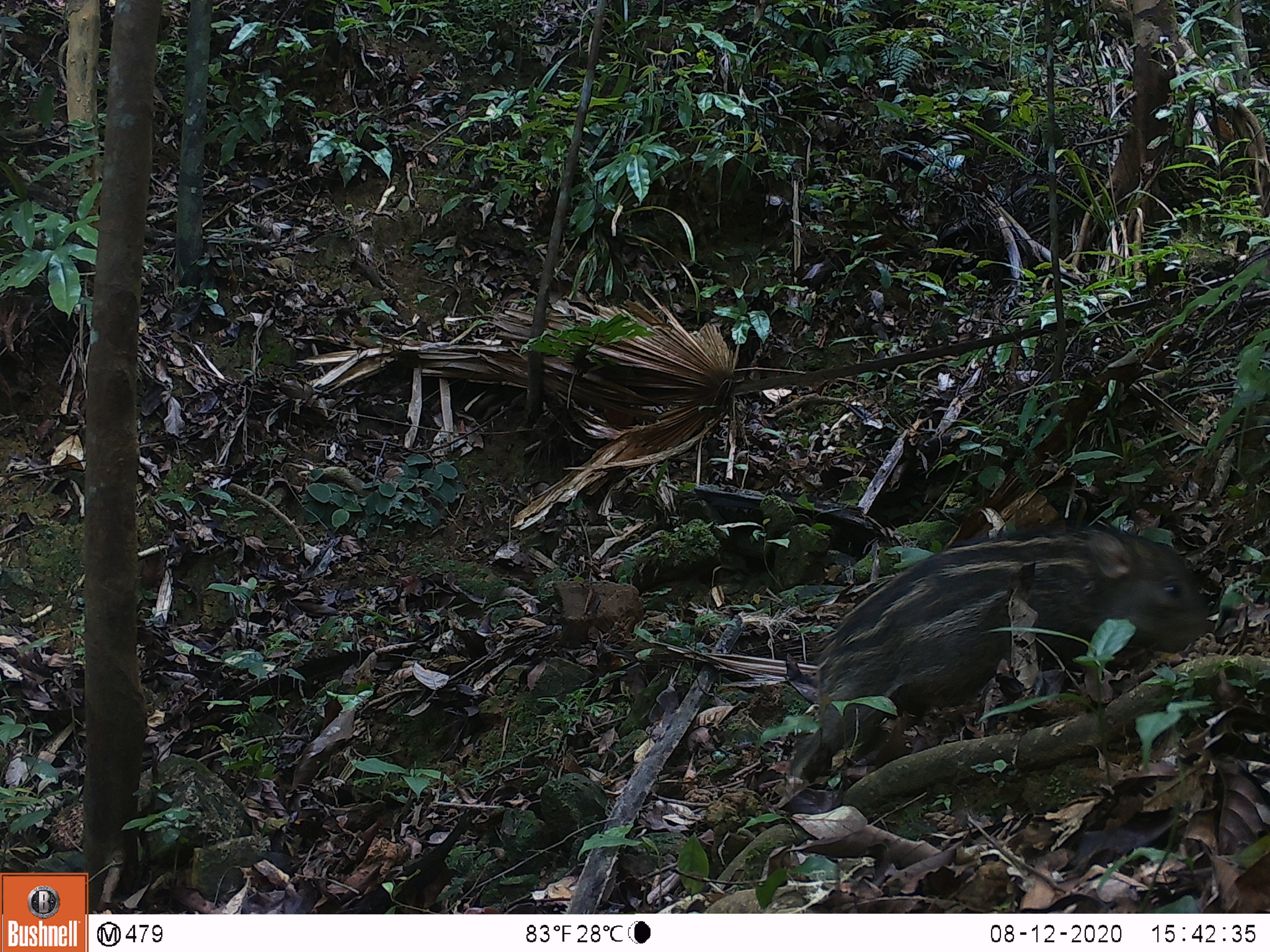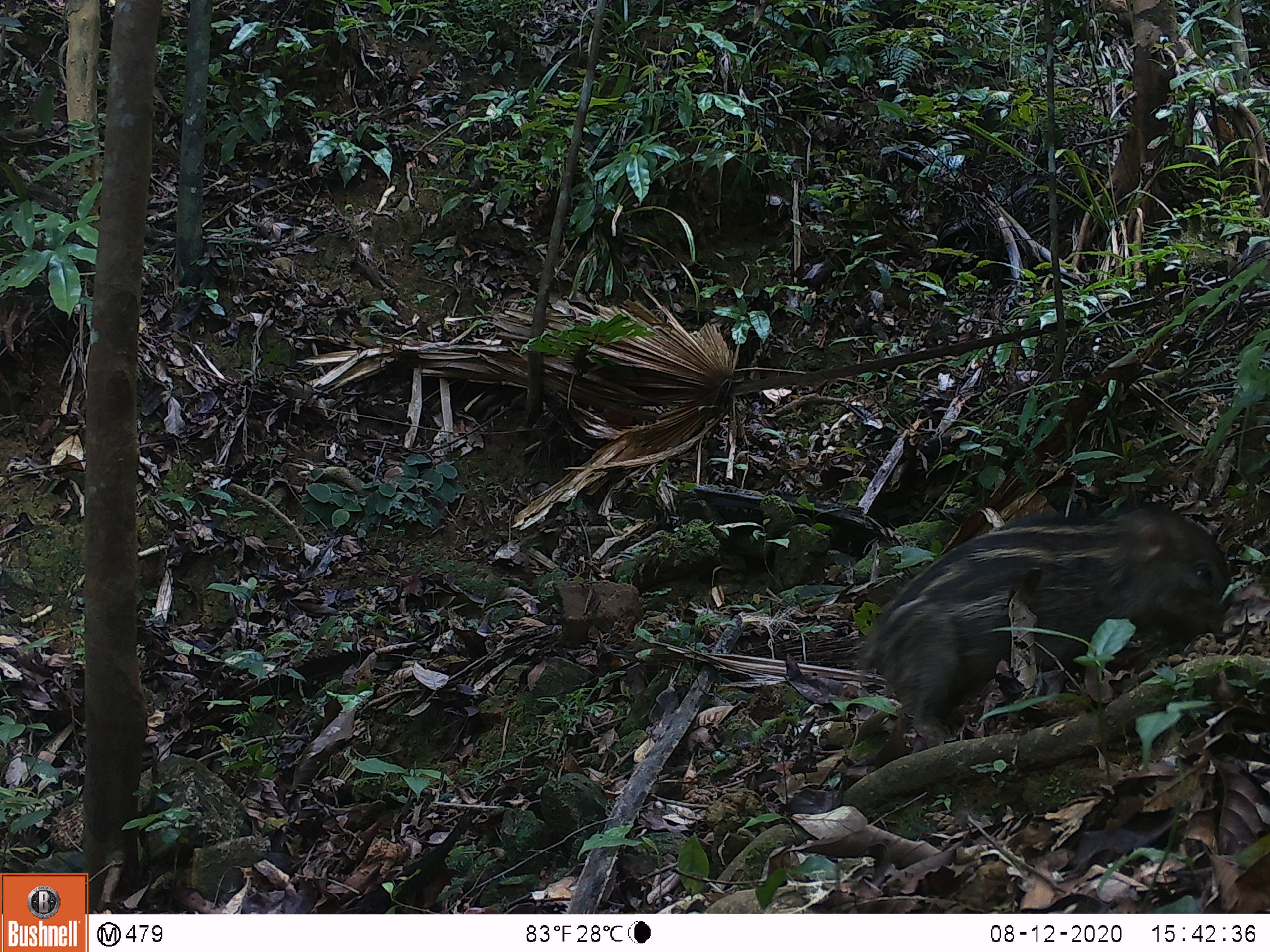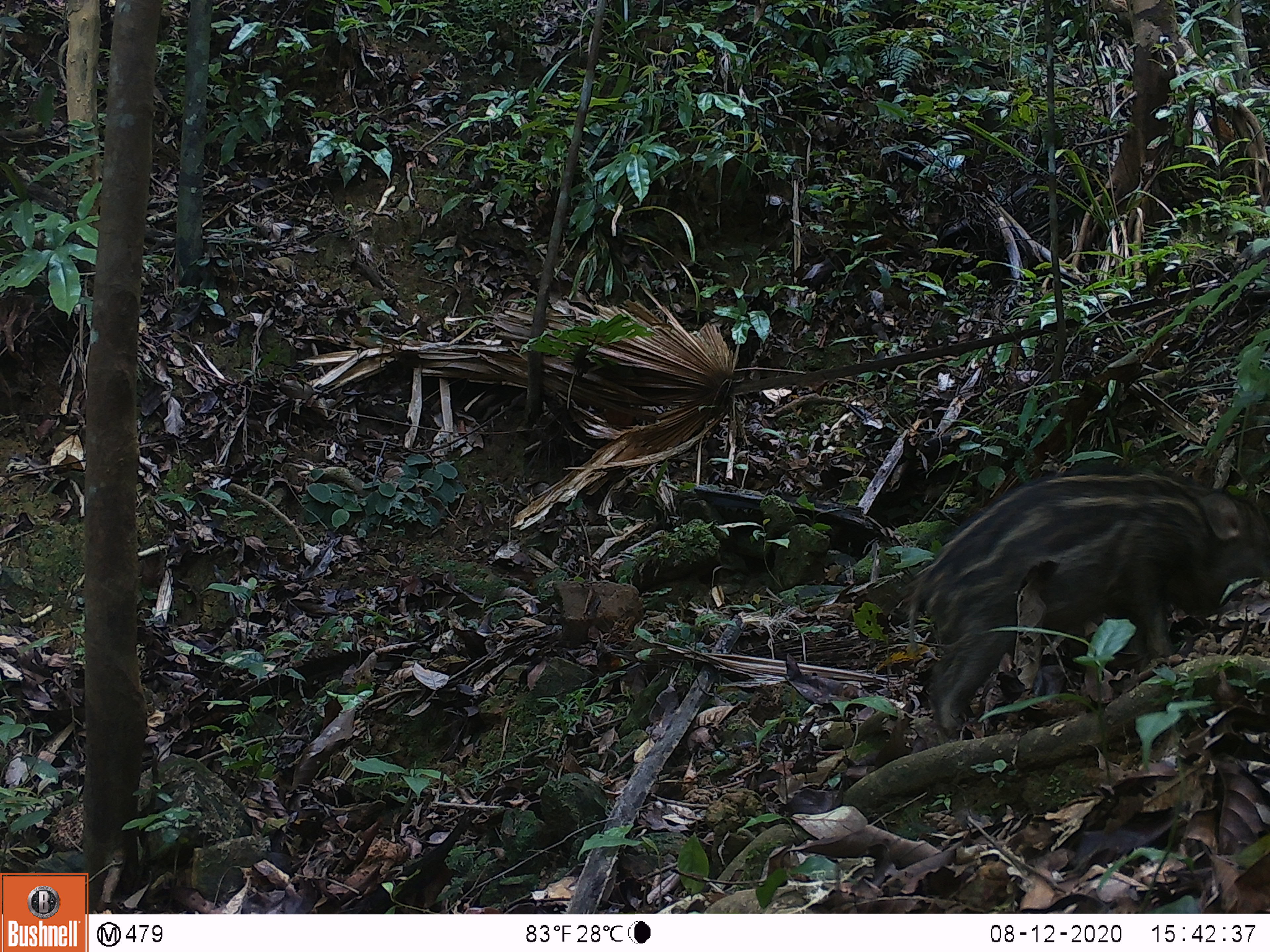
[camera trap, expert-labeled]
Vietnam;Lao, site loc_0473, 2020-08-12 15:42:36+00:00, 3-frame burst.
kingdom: Animalia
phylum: Chordata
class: Mammalia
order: Artiodactyla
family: Suidae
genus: Sus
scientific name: Sus scrofa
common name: eurasian wild pig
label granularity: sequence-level